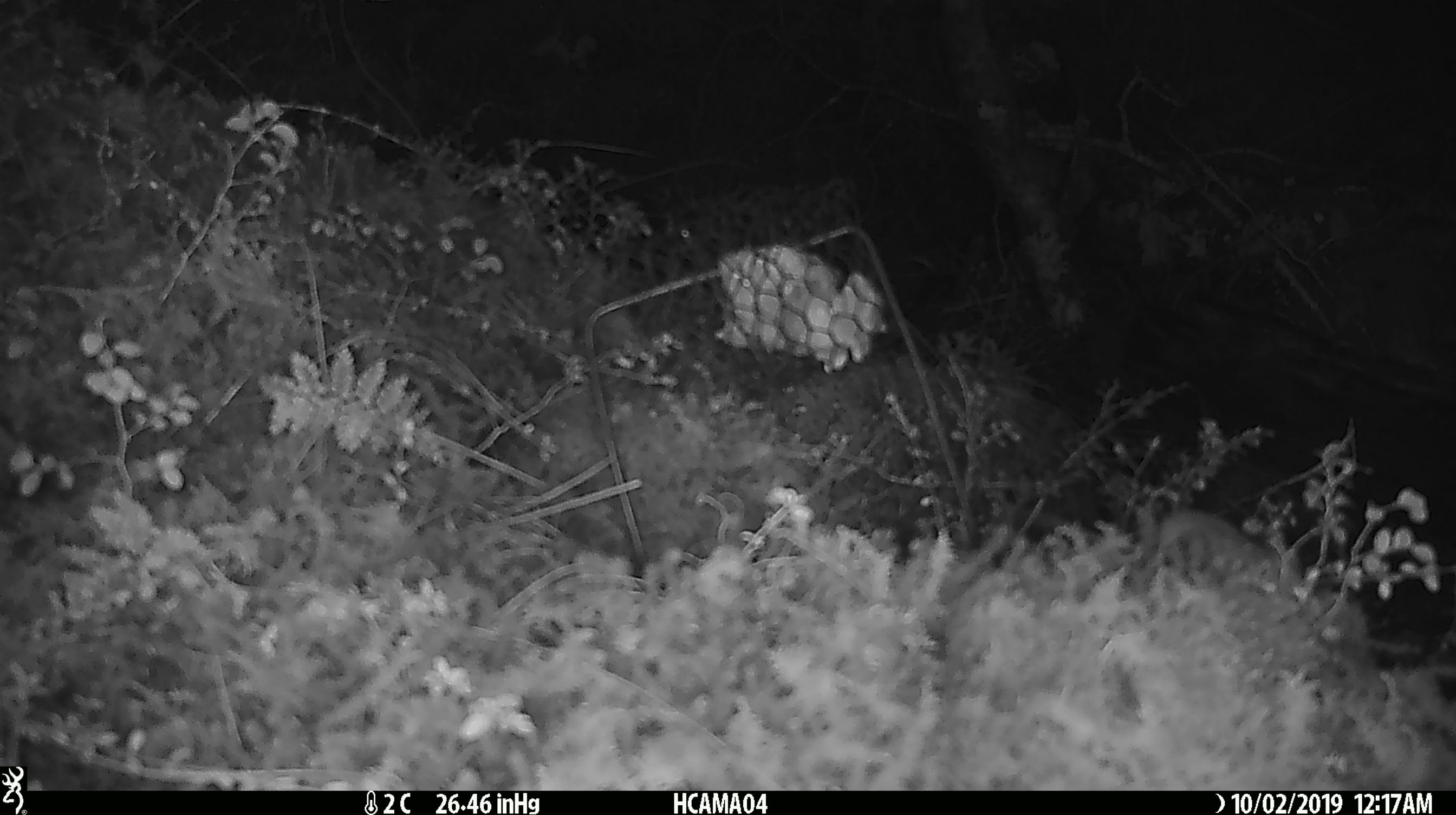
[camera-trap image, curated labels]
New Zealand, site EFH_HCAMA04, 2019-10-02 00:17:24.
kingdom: Animalia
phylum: Chordata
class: Mammalia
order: Rodentia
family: Muridae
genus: Mus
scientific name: Mus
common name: mouse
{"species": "mouse (Mus)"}